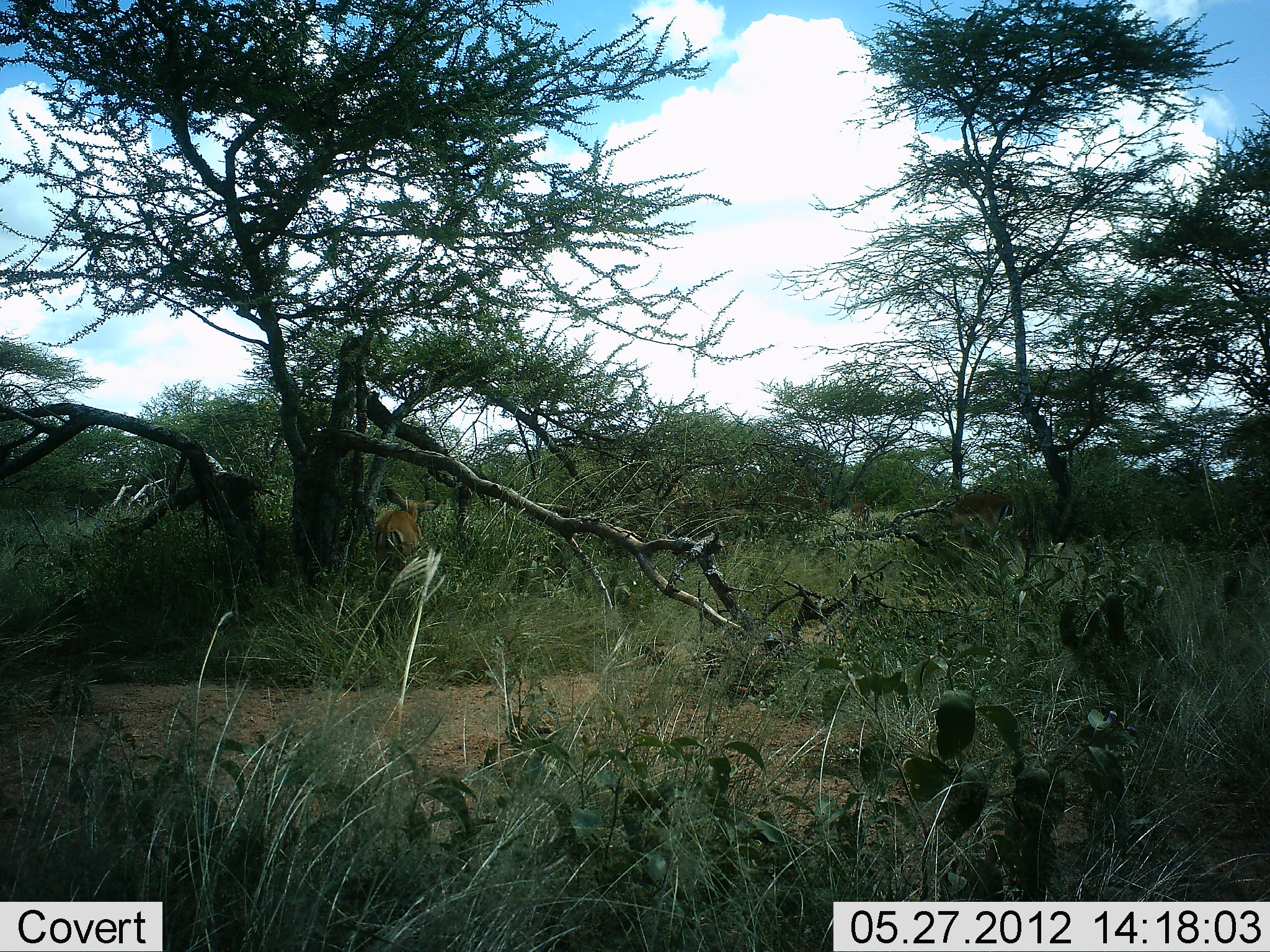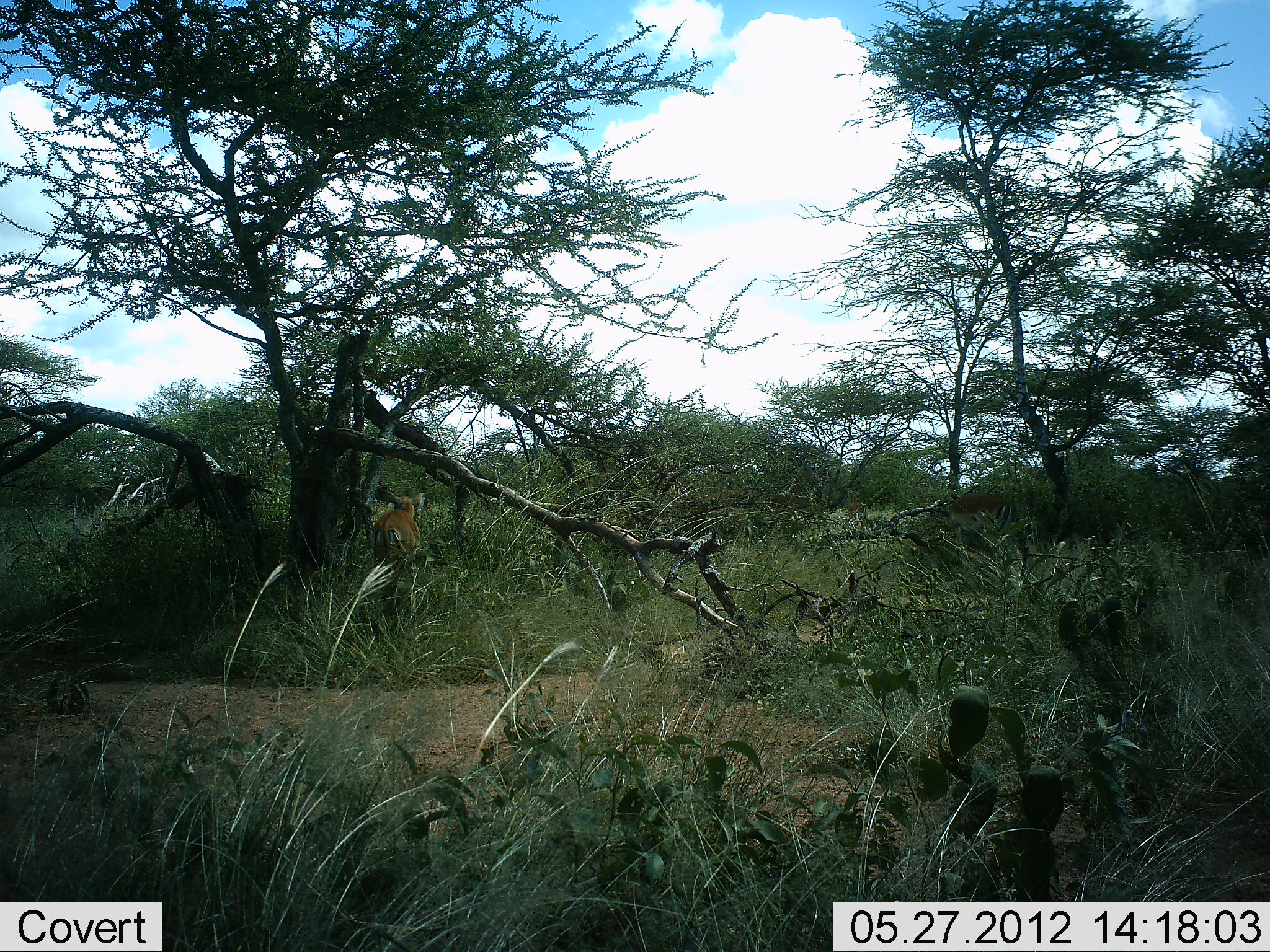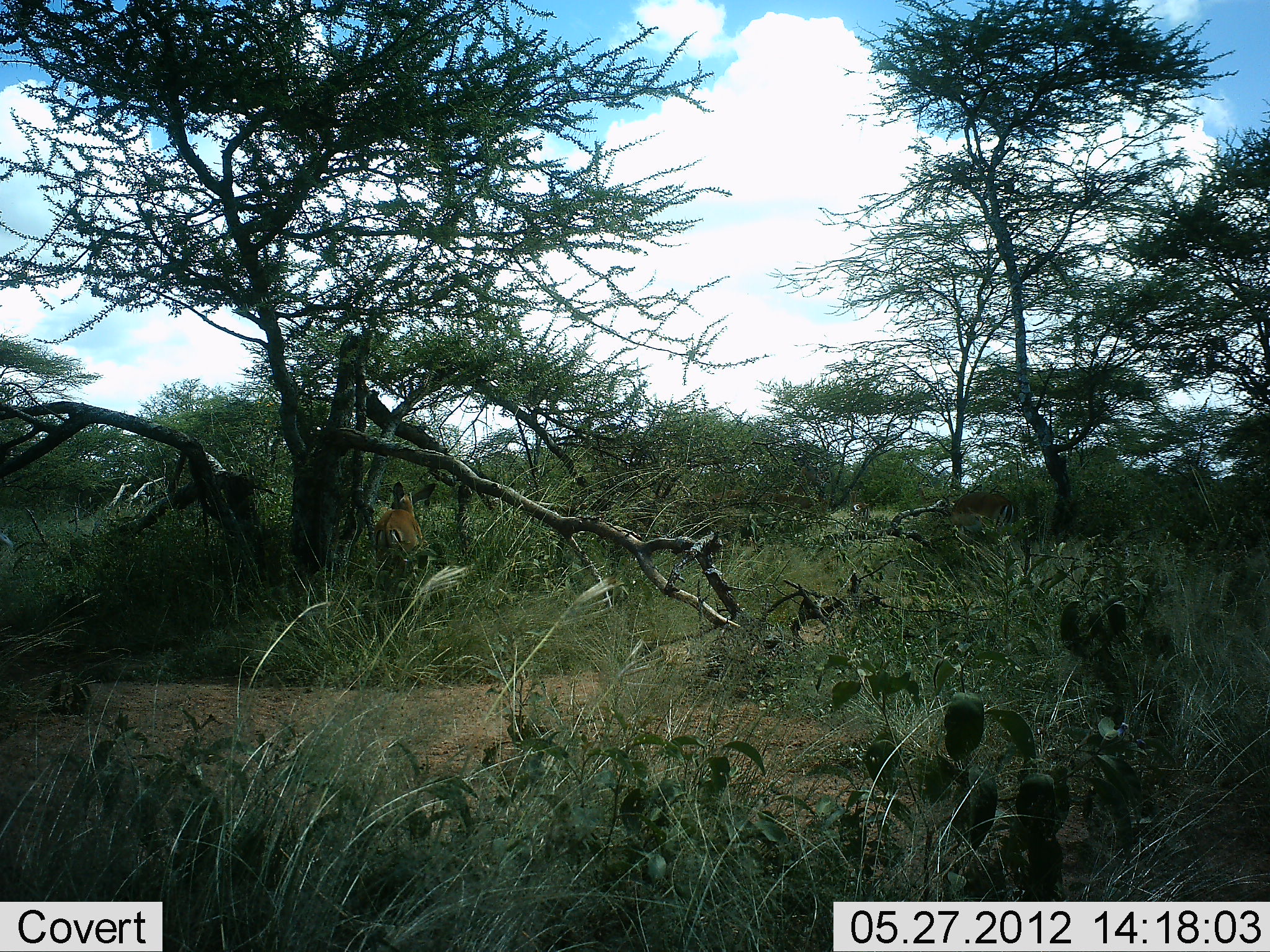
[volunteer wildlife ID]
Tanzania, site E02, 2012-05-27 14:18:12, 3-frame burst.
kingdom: Animalia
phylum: Chordata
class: Mammalia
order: Artiodactyla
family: Bovidae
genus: Aepyceros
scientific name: Aepyceros melampus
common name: impala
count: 1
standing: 50%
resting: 12%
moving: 0%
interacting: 0%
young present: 0%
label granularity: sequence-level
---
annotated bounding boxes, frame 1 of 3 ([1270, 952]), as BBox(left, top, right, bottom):
animal: BBox(370, 487, 441, 578); BBox(951, 495, 1015, 557); BBox(844, 489, 873, 532)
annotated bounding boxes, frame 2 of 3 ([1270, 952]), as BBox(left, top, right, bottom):
animal: BBox(371, 486, 425, 563); BBox(949, 490, 1013, 549); BBox(846, 490, 868, 528)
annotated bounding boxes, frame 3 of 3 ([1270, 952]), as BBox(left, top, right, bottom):
animal: BBox(373, 481, 436, 557); BBox(948, 492, 1015, 536); BBox(847, 487, 870, 518)